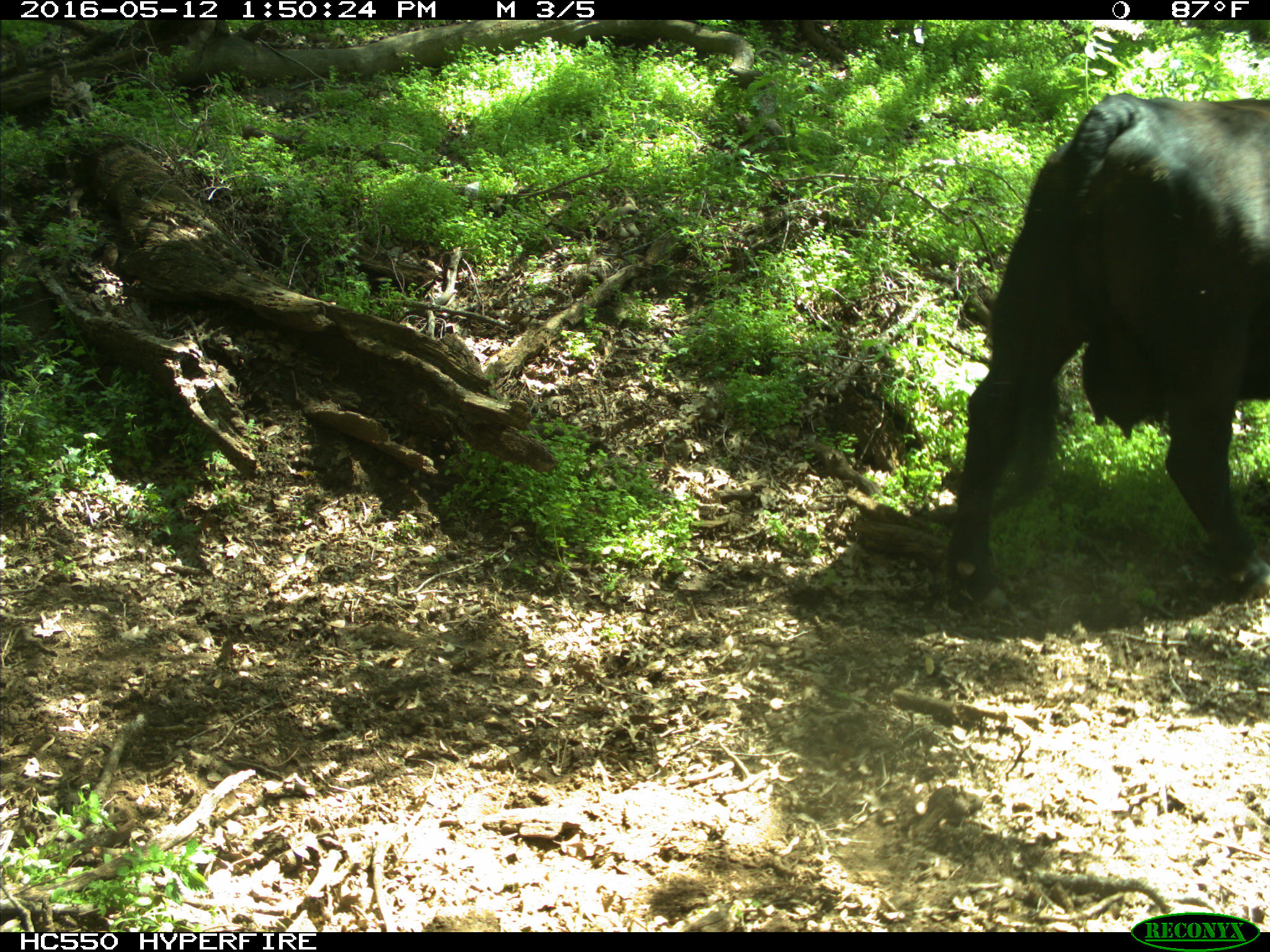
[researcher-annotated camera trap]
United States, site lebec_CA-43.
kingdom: Animalia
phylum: Chordata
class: Mammalia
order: Artiodactyla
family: Bovidae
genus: Bos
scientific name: Bos taurus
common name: domestic cow